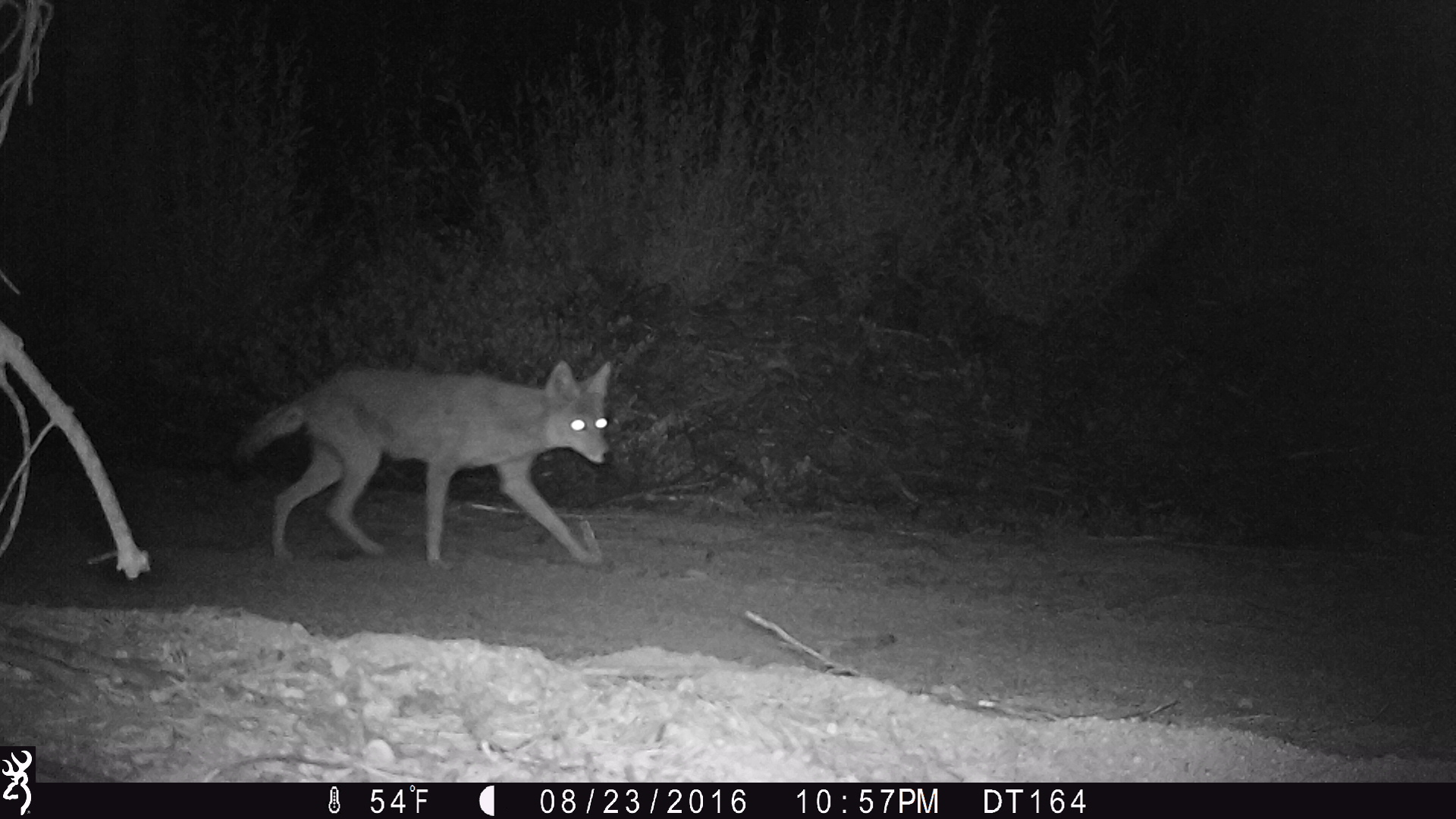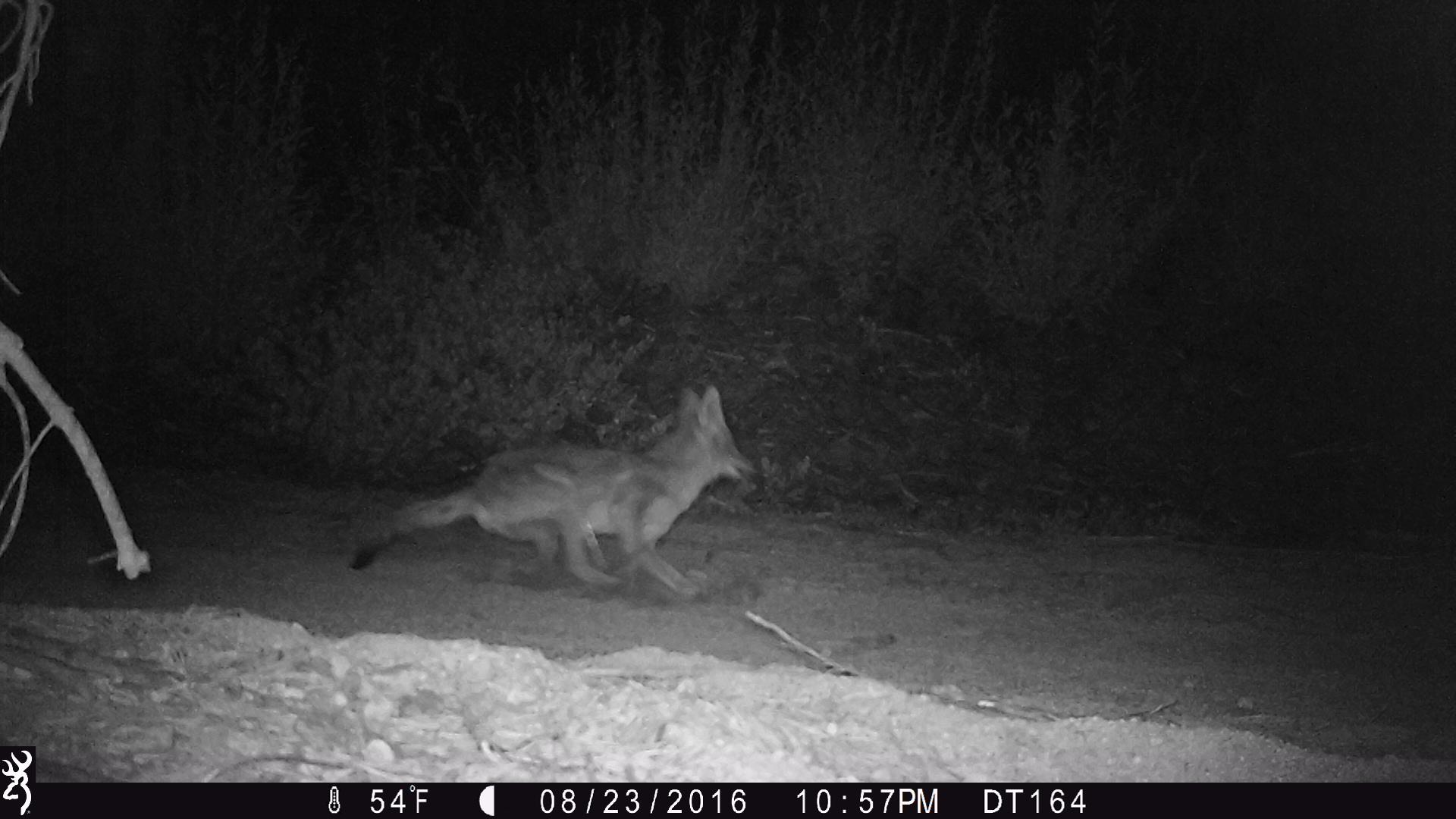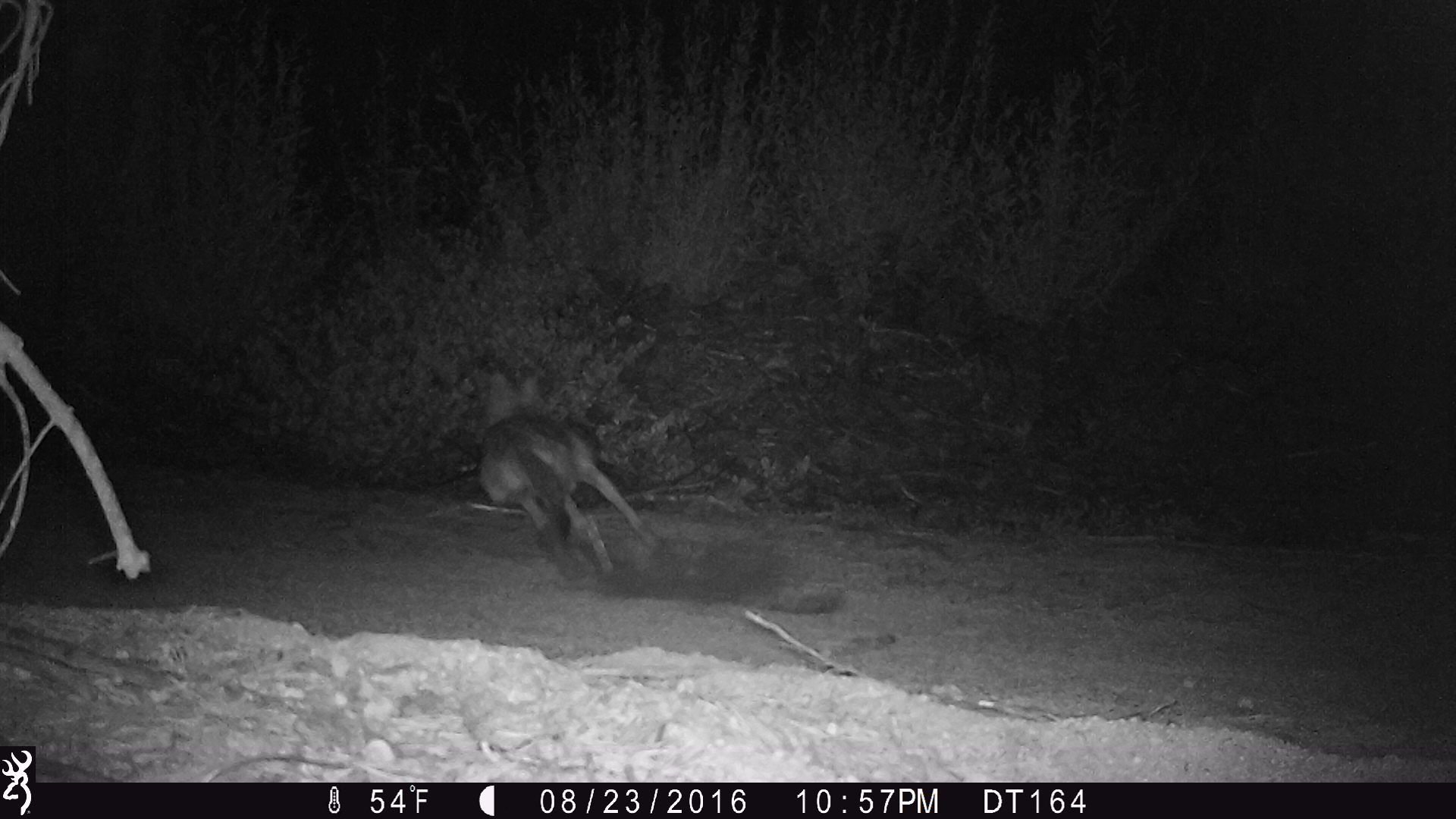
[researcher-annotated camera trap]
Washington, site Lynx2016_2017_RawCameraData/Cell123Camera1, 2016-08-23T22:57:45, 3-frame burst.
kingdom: Animalia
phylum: Chordata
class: Mammalia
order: Carnivora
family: Canidae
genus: Canis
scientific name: Canis latrans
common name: coyote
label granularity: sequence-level